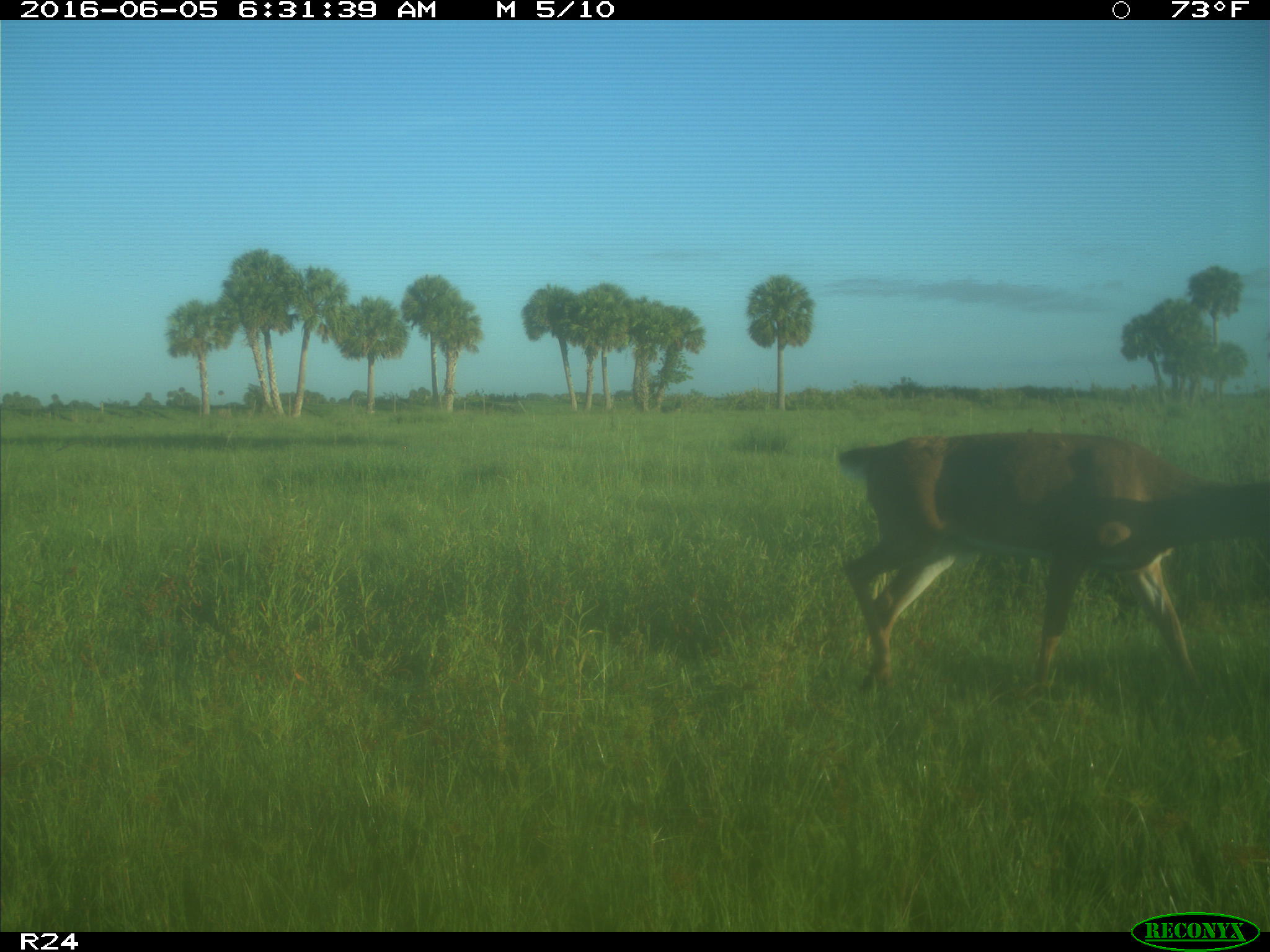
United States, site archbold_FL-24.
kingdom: Animalia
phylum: Chordata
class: Mammalia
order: Artiodactyla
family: Cervidae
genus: Odocoileus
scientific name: Odocoileus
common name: deer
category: unidentified deer